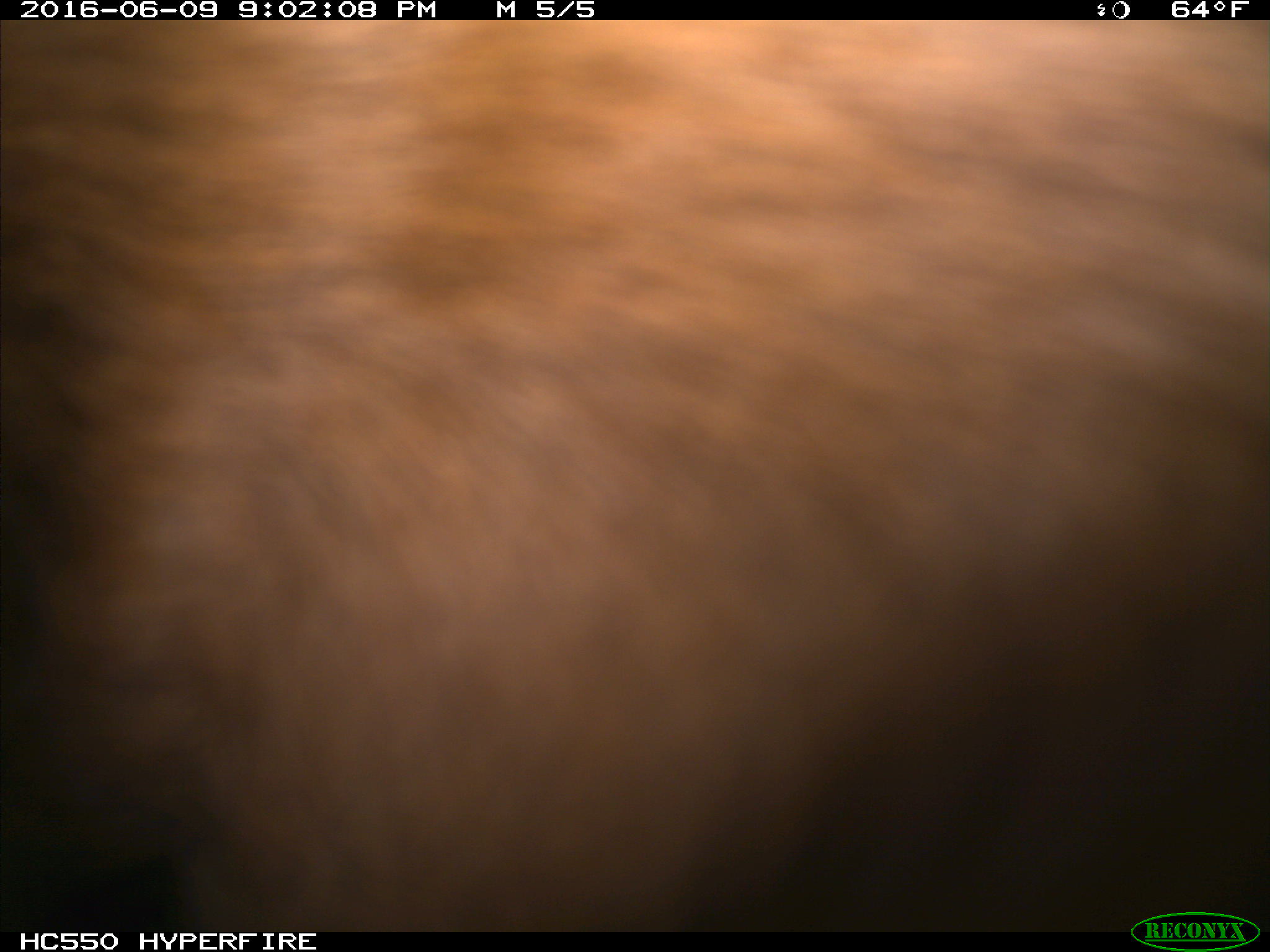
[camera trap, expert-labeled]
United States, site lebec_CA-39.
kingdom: Animalia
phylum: Chordata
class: Mammalia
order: Artiodactyla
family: Bovidae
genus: Bos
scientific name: Bos taurus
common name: domestic cow